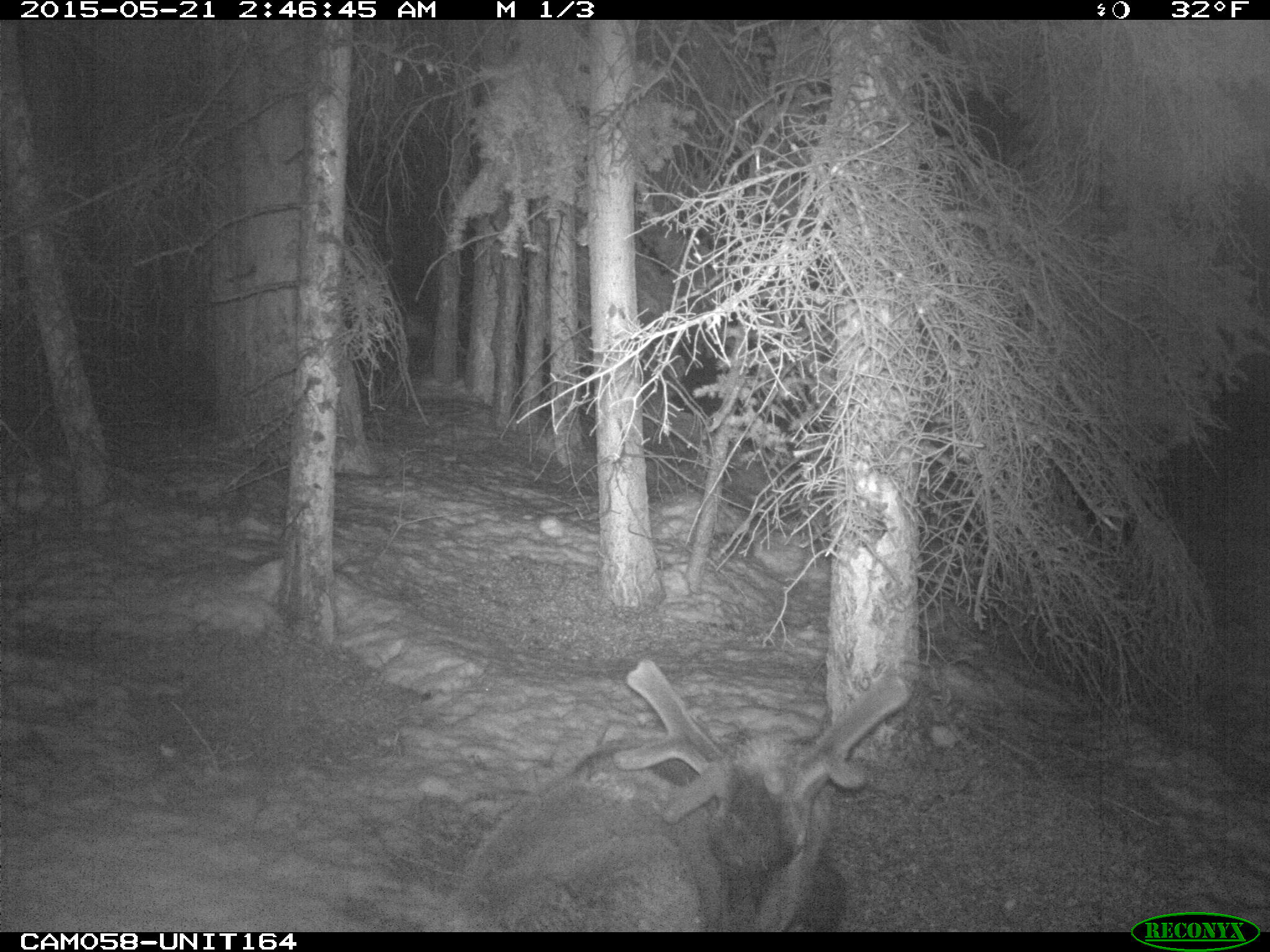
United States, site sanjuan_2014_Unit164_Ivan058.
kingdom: Animalia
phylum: Chordata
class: Mammalia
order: Artiodactyla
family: Cervidae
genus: Cervus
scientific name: Cervus elaphus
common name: red deer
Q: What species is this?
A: Cervus elaphus (red deer).